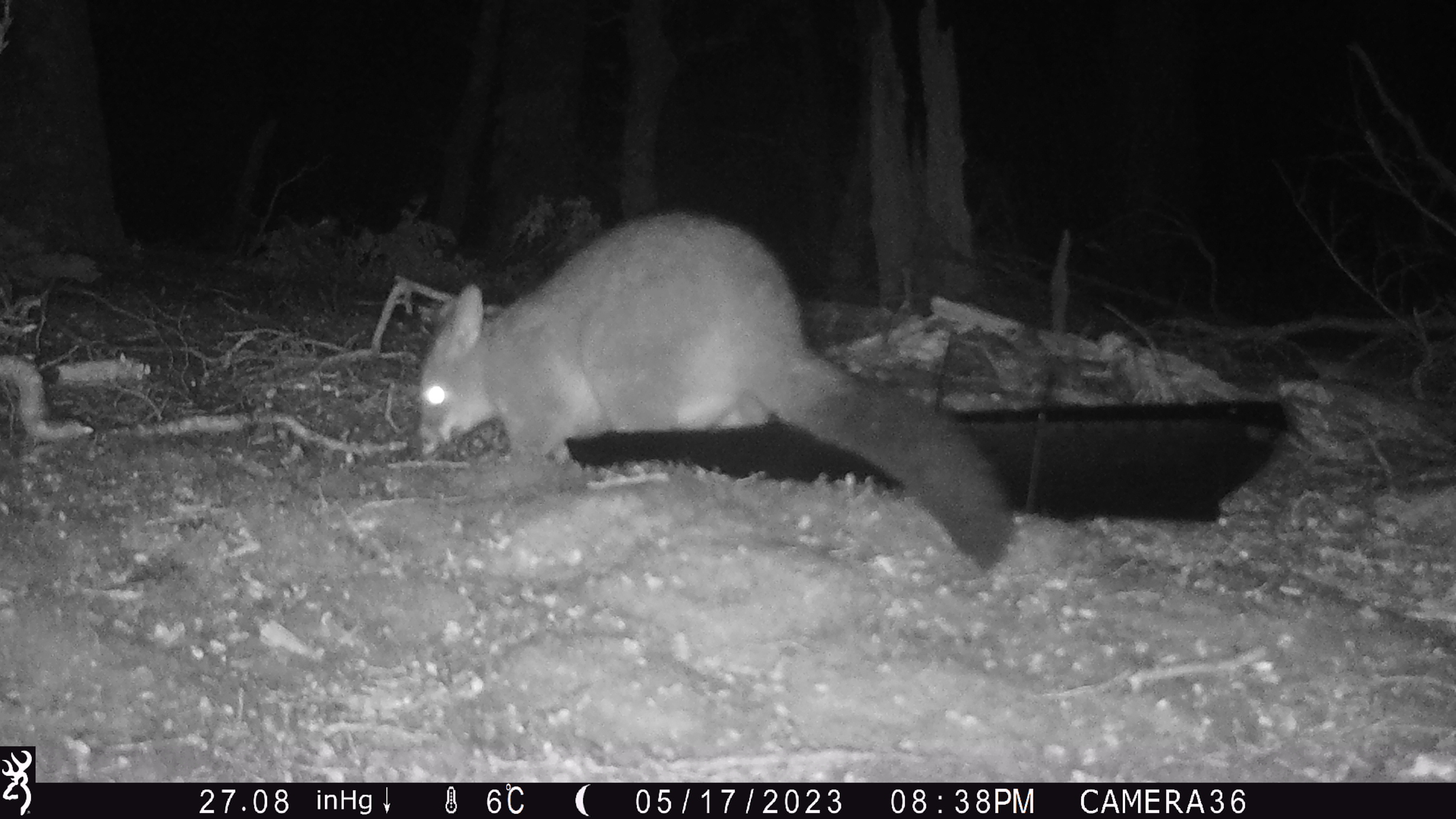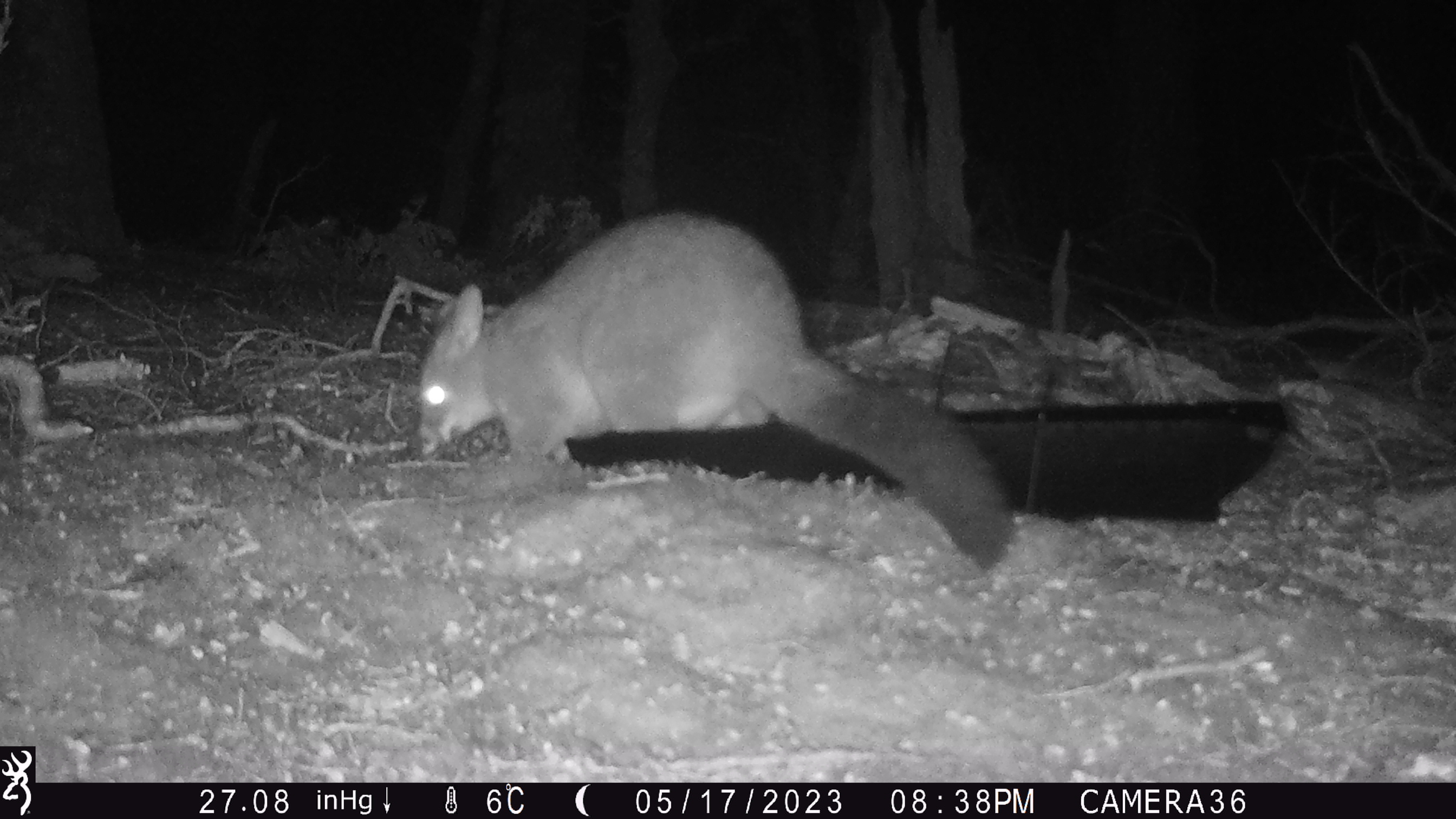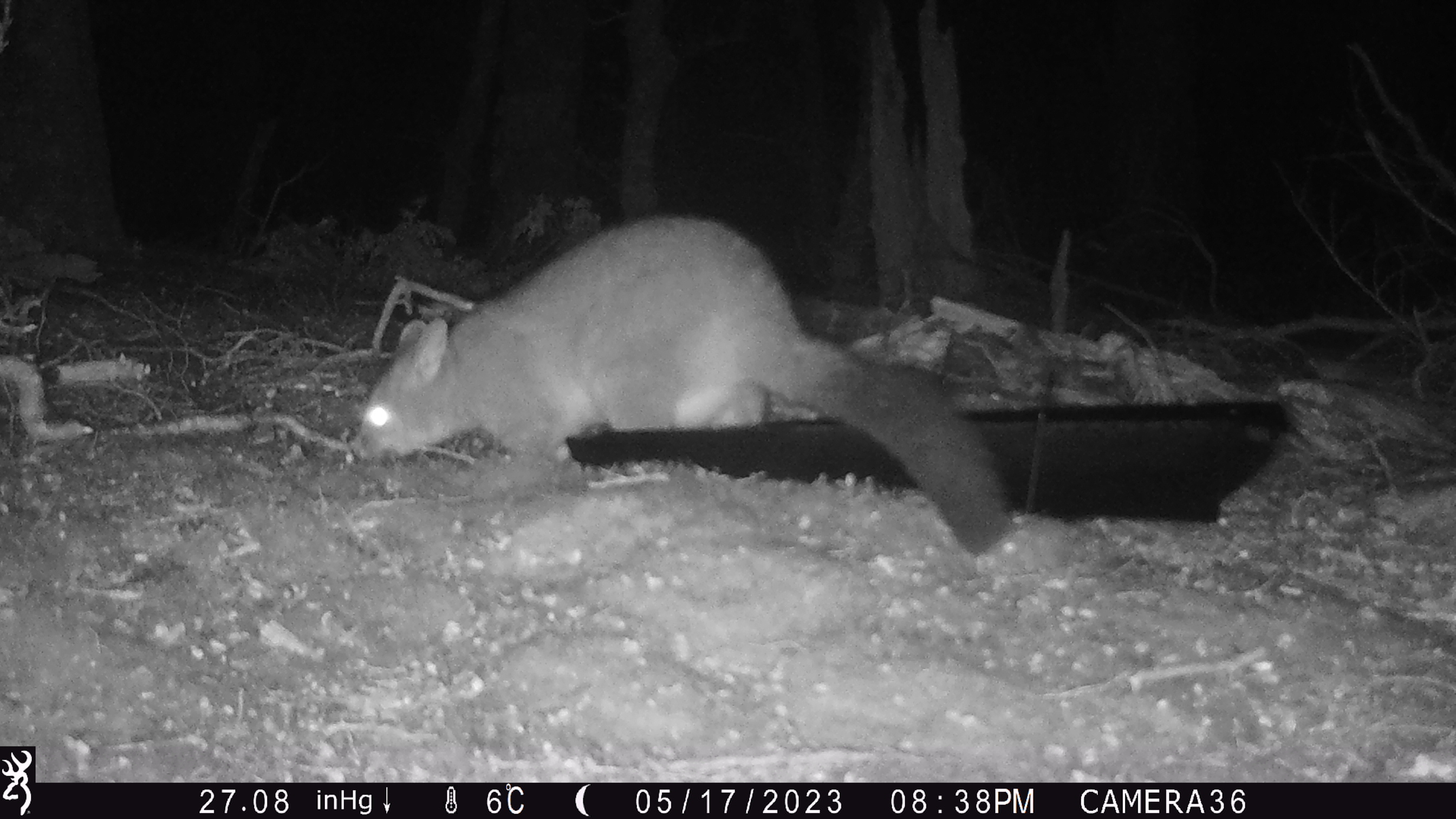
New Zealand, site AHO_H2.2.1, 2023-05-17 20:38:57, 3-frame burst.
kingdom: Animalia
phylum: Chordata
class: Mammalia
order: Diprotodontia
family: Phalangeridae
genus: Trichosurus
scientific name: Trichosurus vulpecula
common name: common brushtail possum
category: possum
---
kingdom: Animalia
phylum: Chordata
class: Mammalia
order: Carnivora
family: Mustelidae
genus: Mustela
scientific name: Mustela erminea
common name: stoat